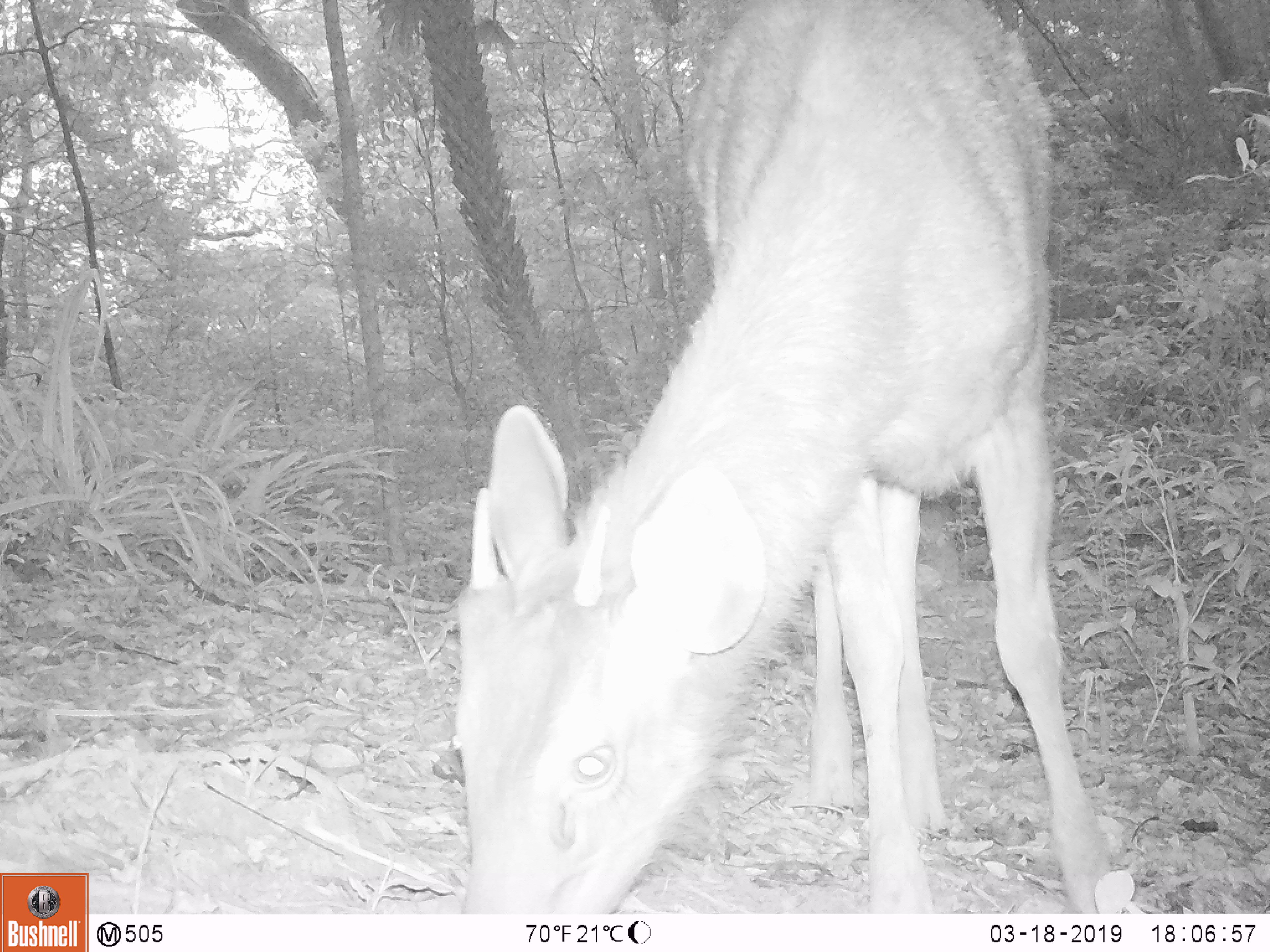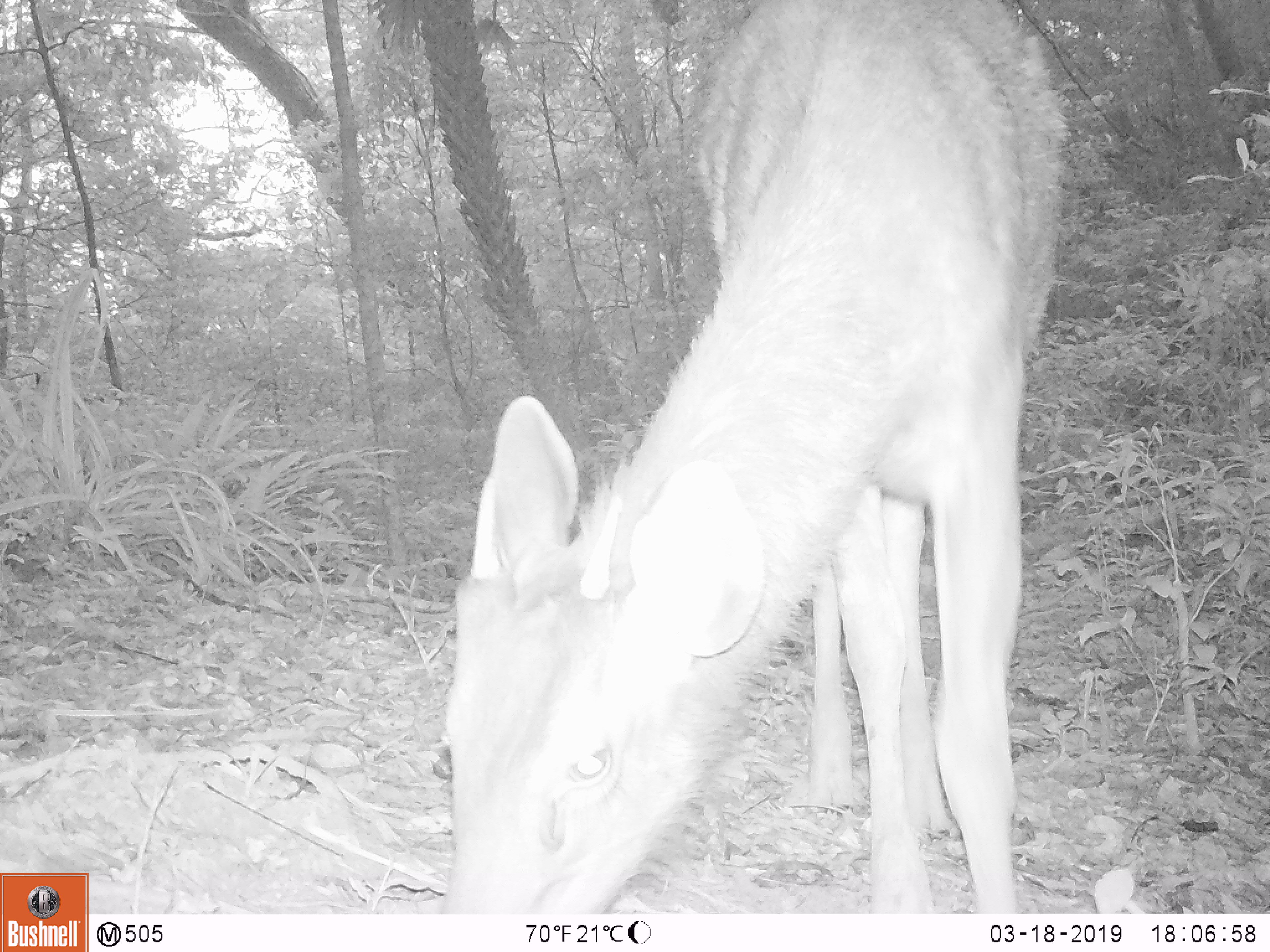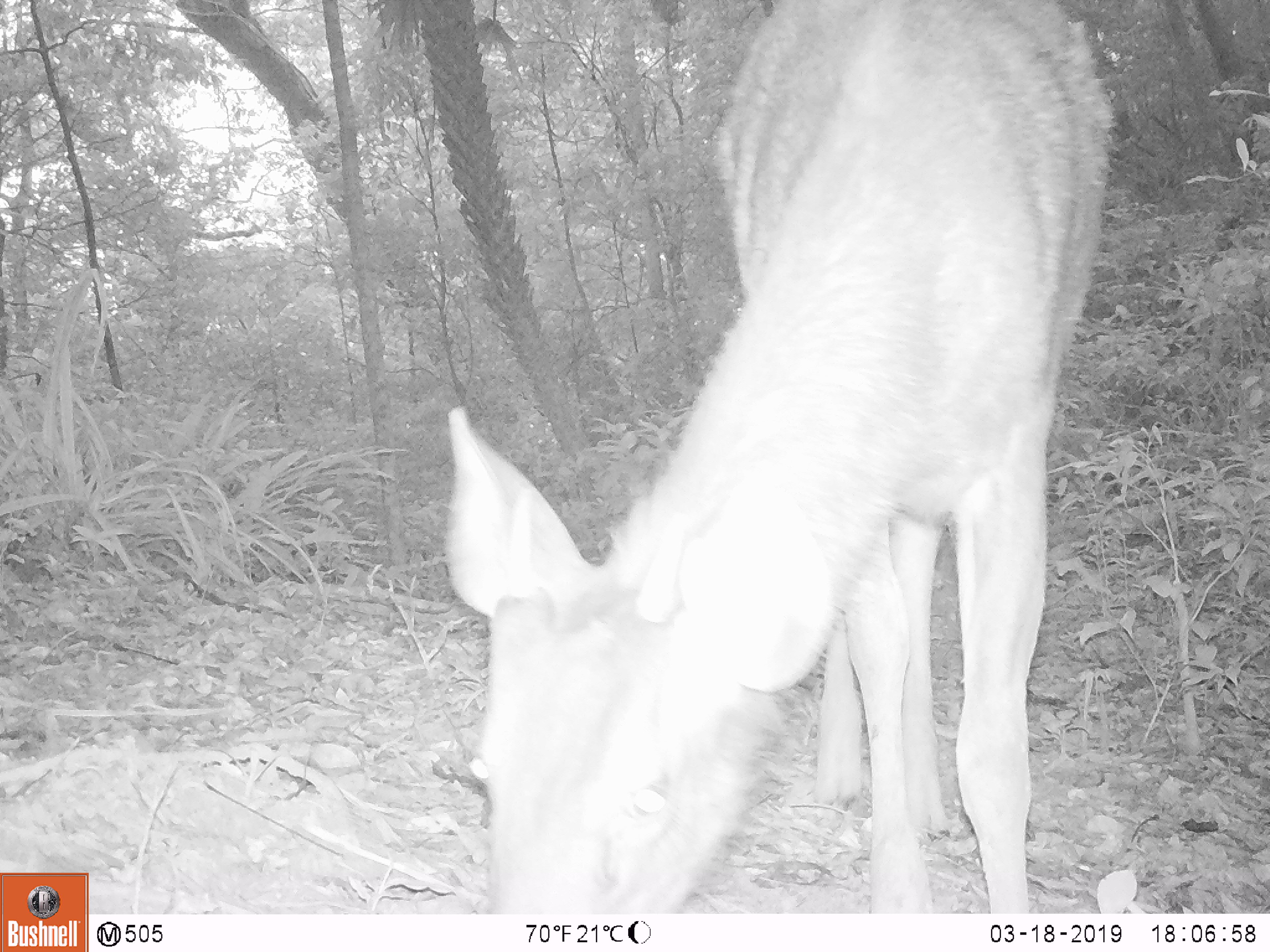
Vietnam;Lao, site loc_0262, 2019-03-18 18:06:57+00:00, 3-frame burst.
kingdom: Animalia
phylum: Chordata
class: Mammalia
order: Artiodactyla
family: Cervidae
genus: Rusa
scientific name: Rusa unicolor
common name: sambar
Sambar (Rusa unicolor). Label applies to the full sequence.